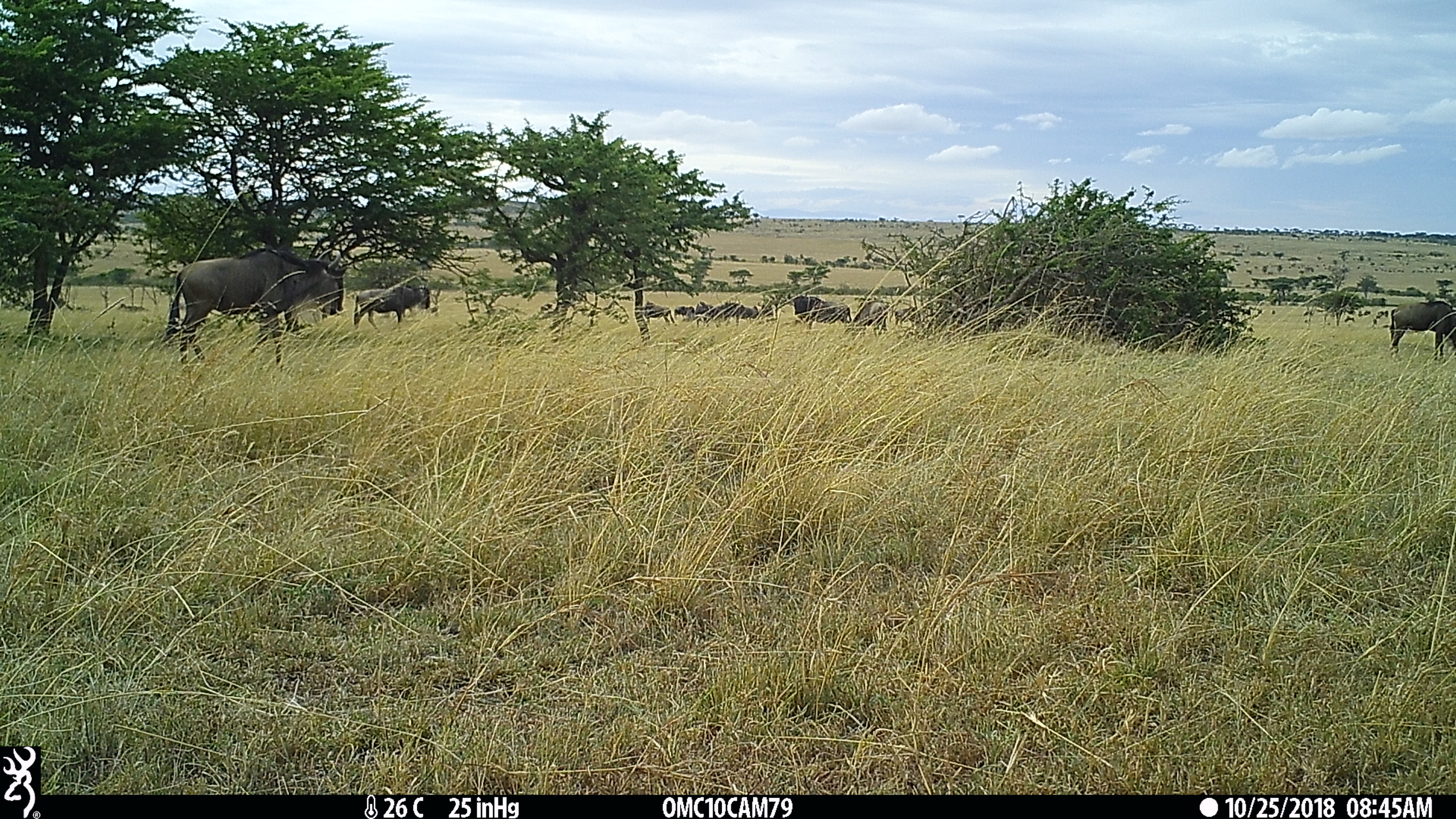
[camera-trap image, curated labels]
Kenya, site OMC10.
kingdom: Animalia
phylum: Chordata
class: Mammalia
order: Artiodactyla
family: Bovidae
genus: Connochaetes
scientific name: Connochaetes taurinus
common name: blue wildebeest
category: wildebeest